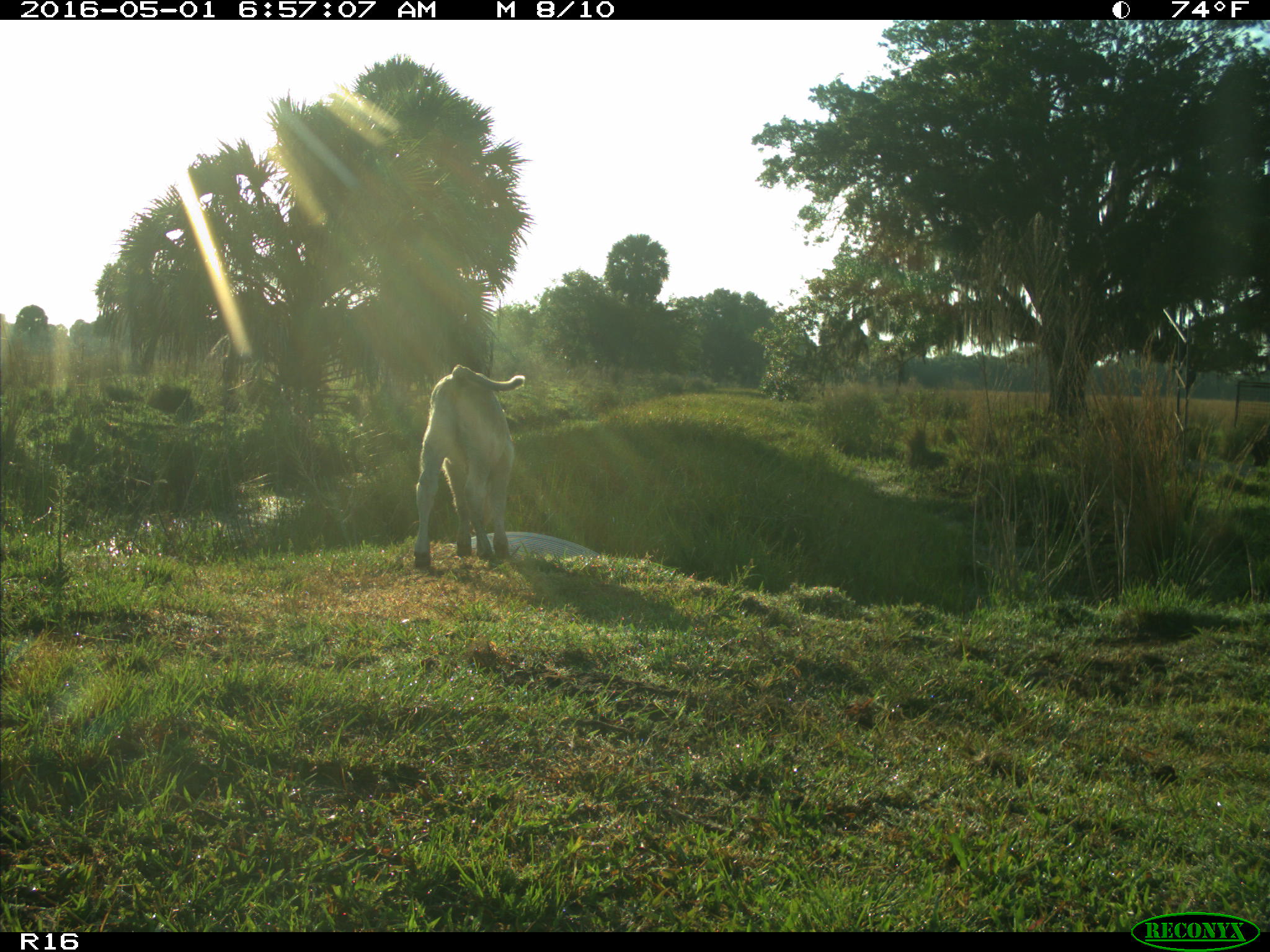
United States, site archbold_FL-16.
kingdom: Animalia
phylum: Chordata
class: Mammalia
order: Artiodactyla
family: Bovidae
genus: Bos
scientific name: Bos taurus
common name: domestic cow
Bos taurus (domestic cow).